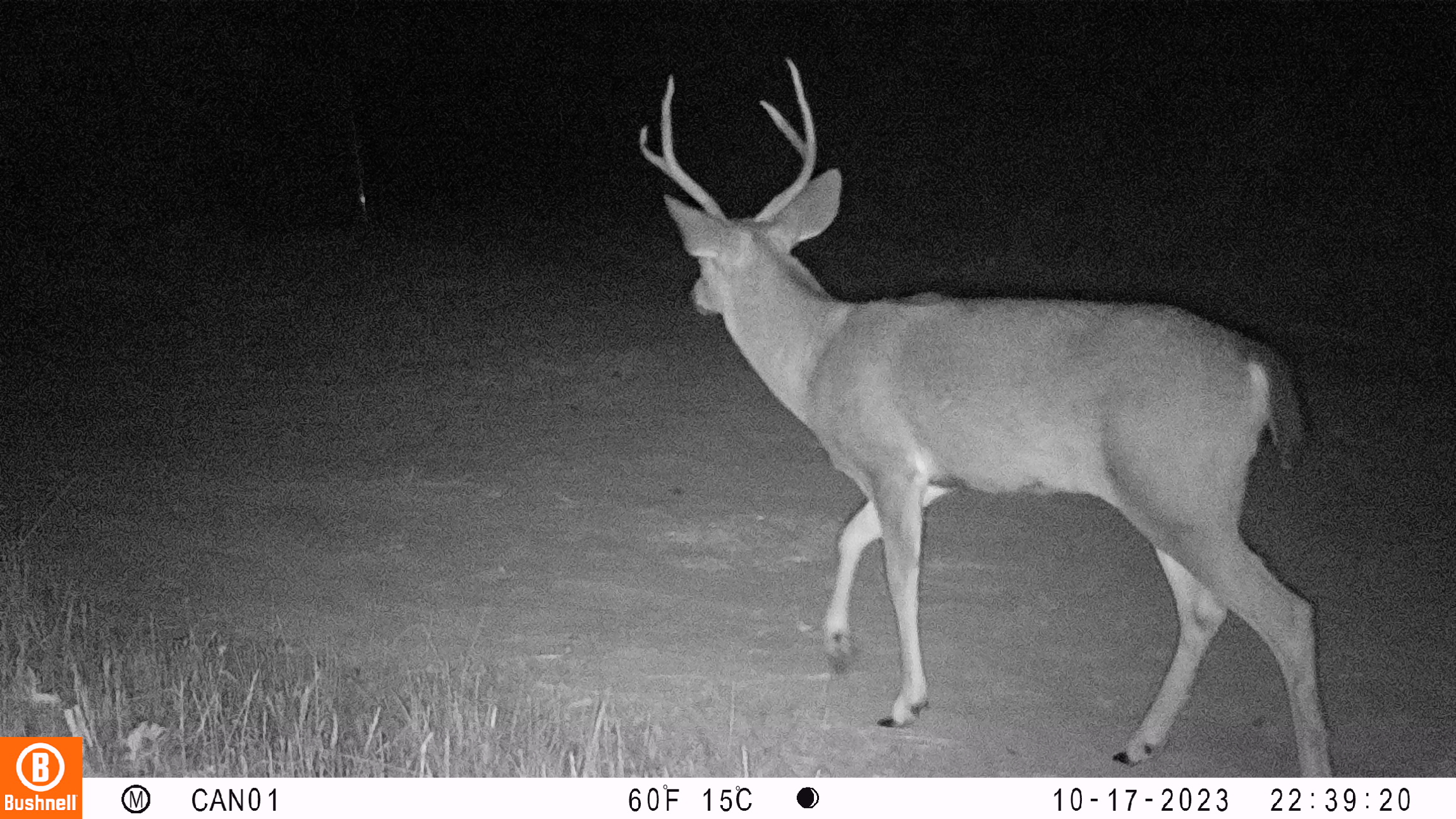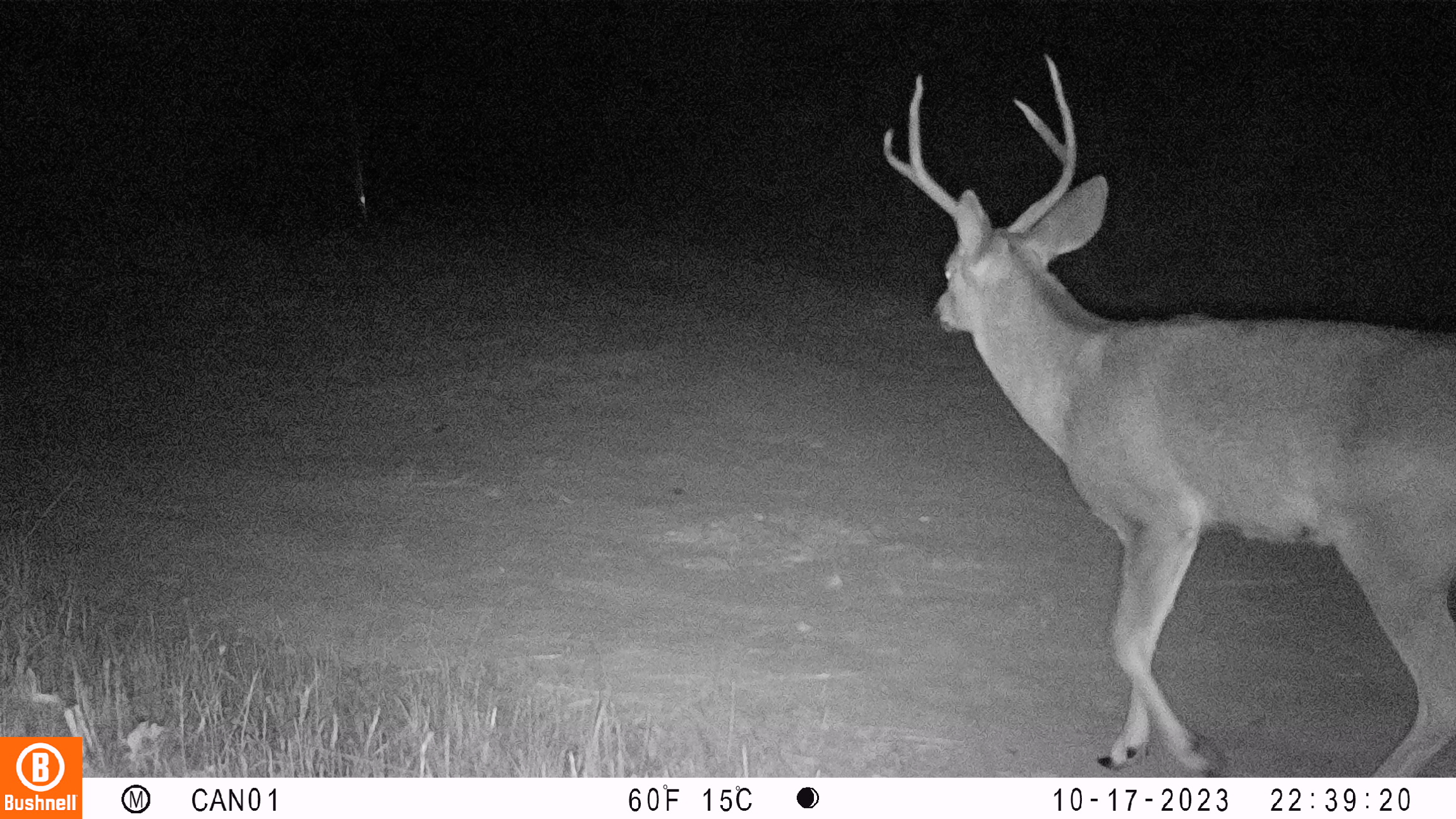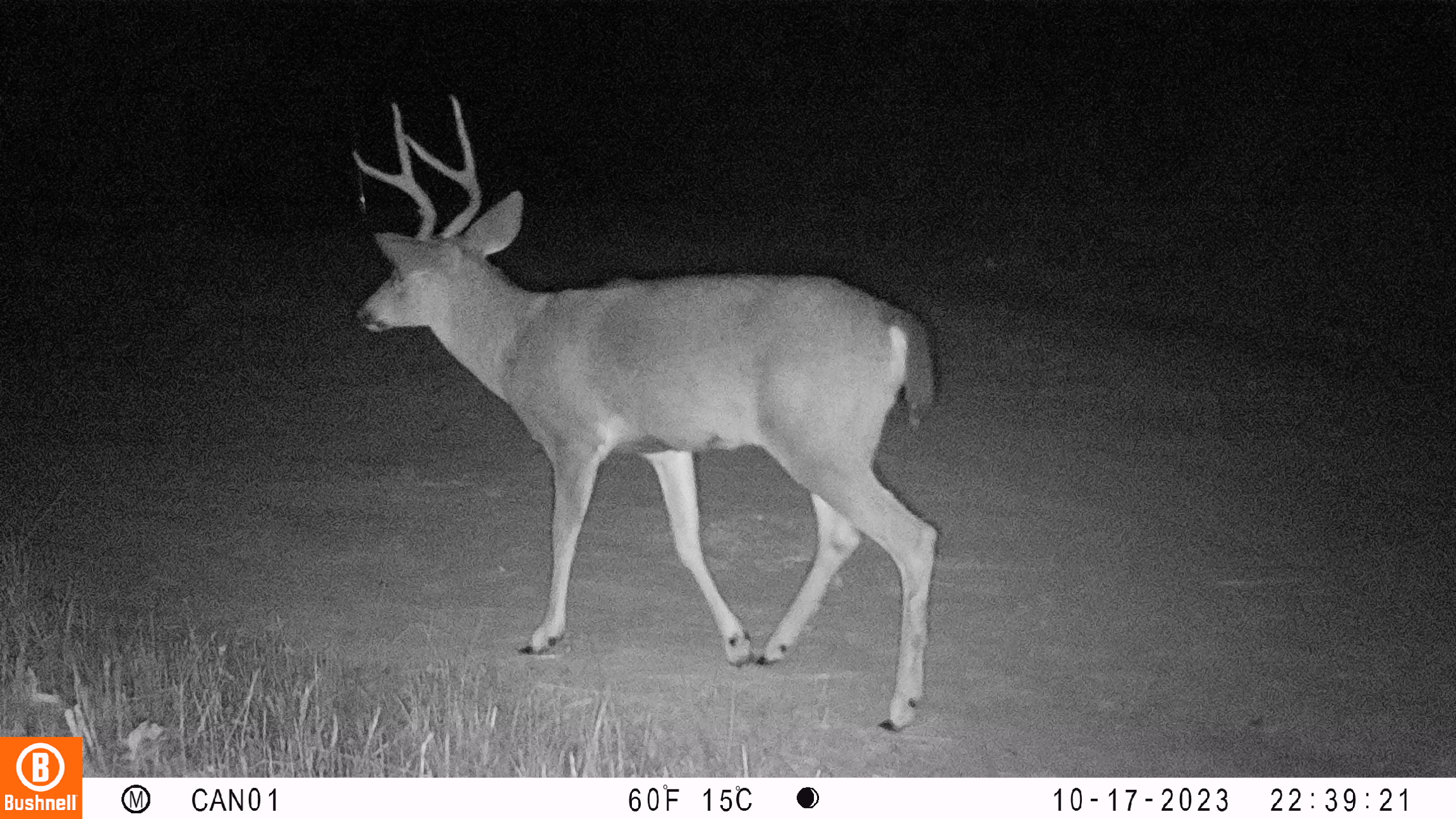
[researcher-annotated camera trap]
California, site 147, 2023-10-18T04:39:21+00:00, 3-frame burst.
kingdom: Animalia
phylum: Chordata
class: Mammalia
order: Artiodactyla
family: Cervidae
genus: Odocoileus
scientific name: Odocoileus hemionus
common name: mule deer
Mule deer (Odocoileus hemionus).